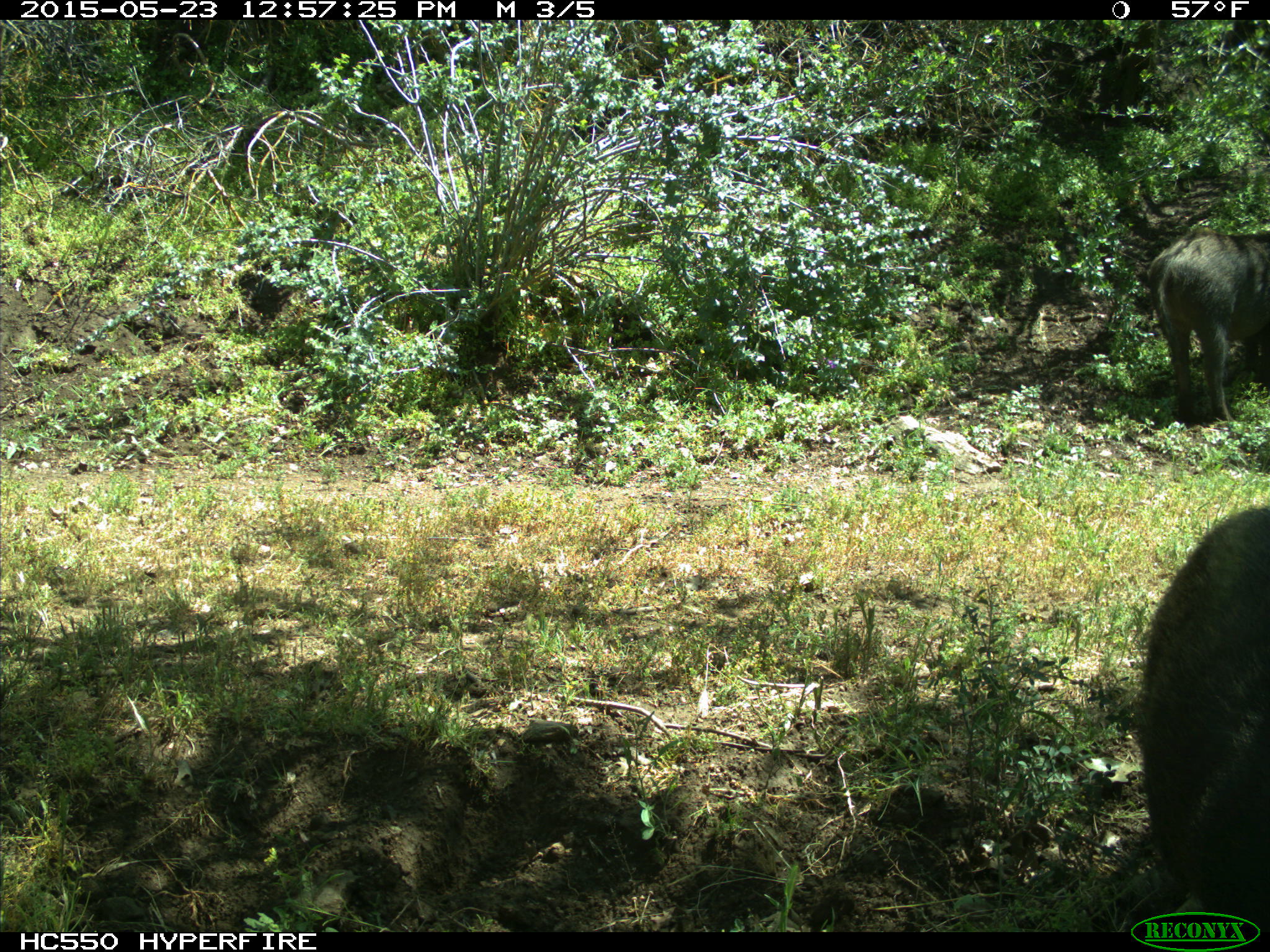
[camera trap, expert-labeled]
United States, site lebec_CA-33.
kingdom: Animalia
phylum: Chordata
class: Mammalia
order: Artiodactyla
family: Suidae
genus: Sus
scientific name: Sus scrofa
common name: wild boar